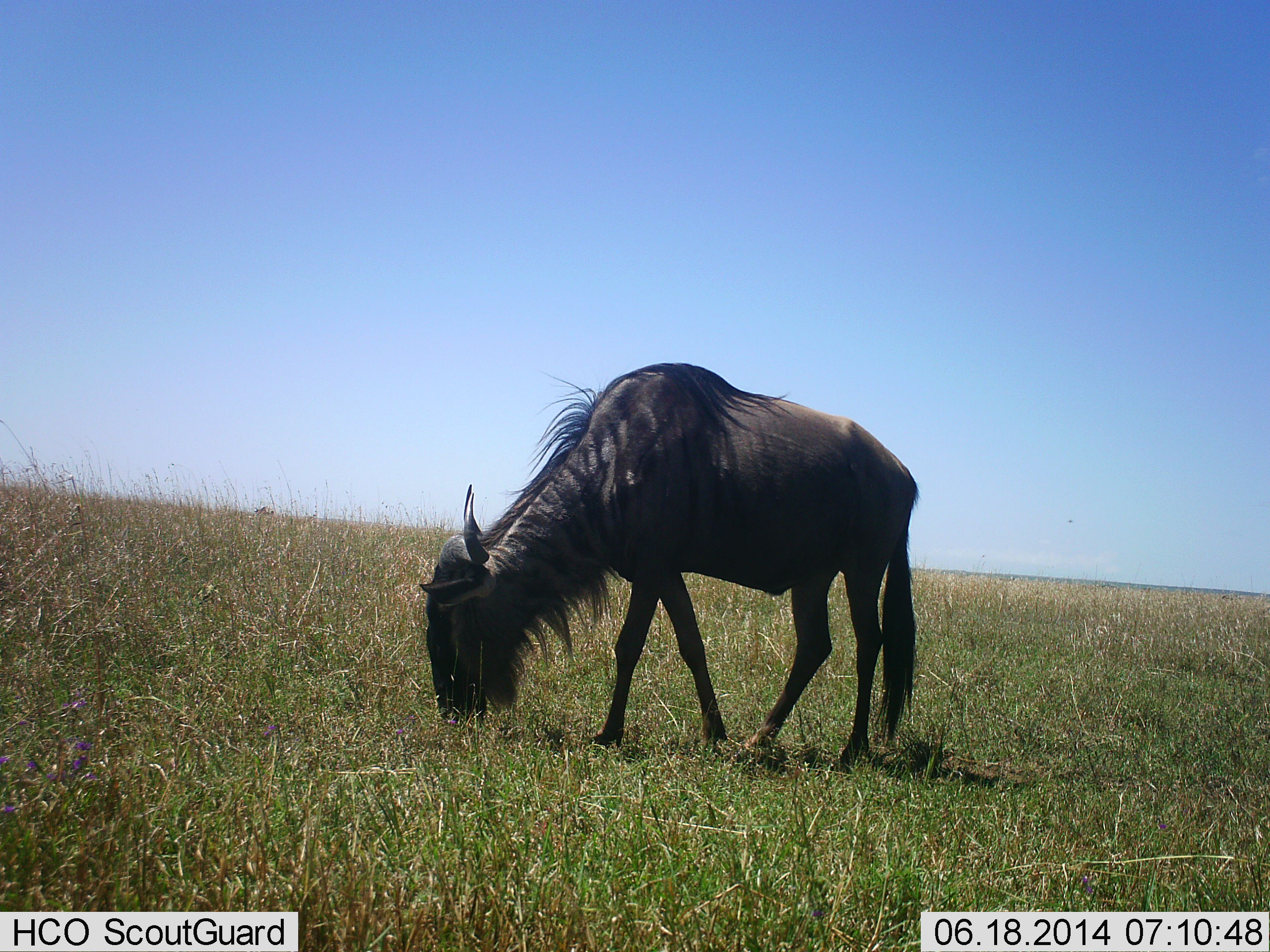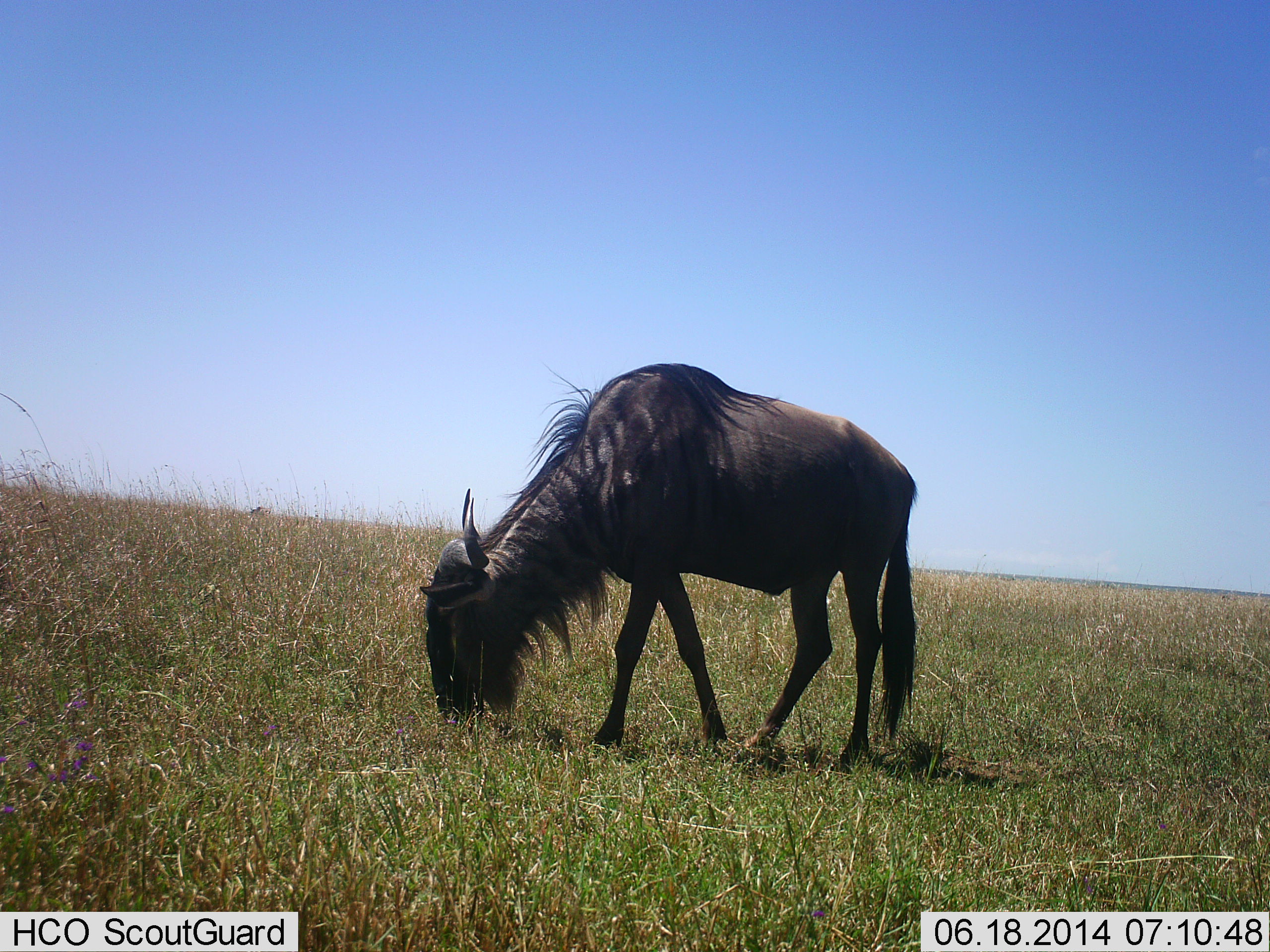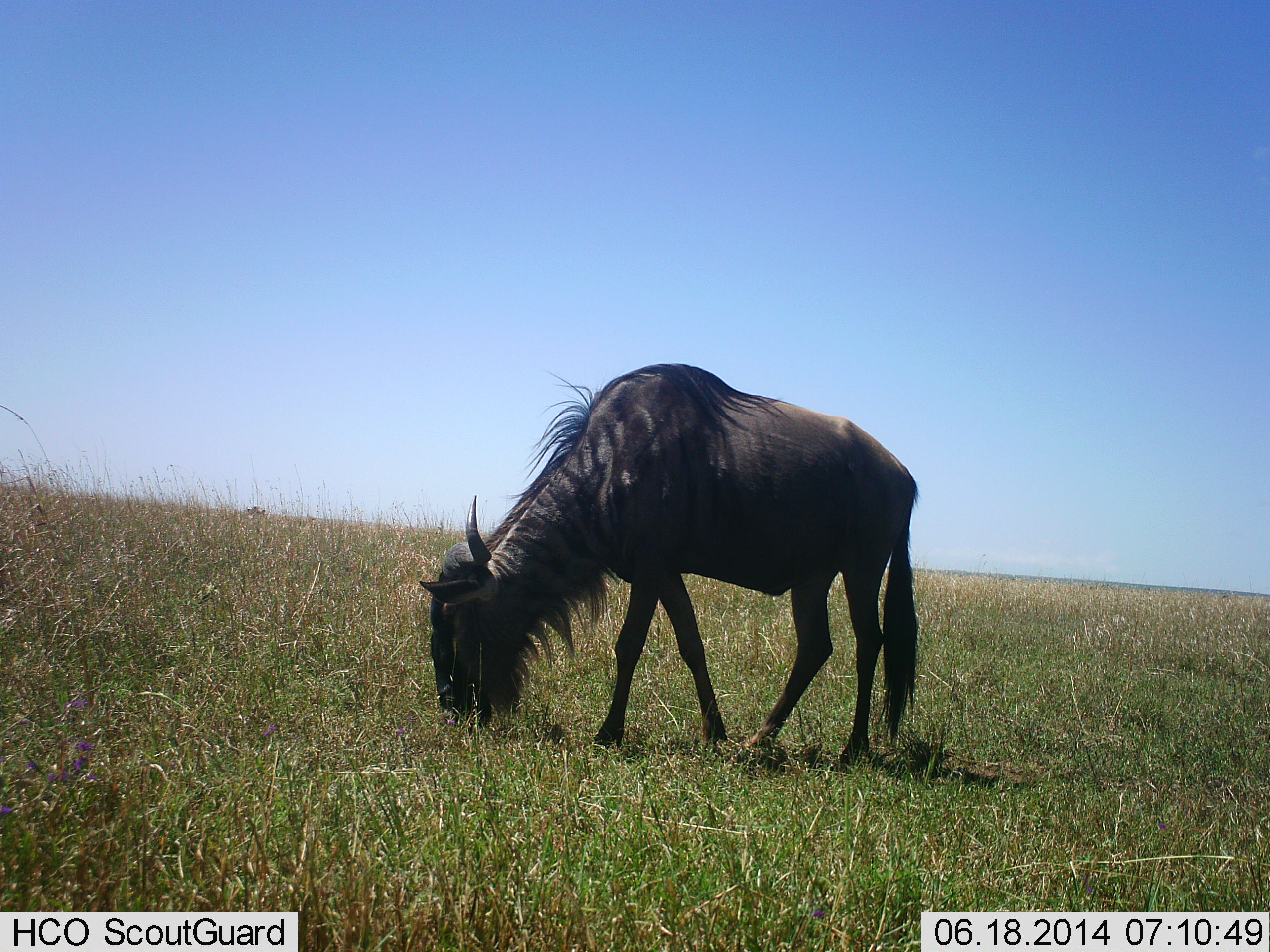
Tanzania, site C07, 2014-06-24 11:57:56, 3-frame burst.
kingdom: Animalia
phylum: Chordata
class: Mammalia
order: Artiodactyla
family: Bovidae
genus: Connochaetes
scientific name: Connochaetes taurinus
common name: blue wildebeest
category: wildebeest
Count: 1.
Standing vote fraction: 0%.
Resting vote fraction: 0%.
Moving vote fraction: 0%.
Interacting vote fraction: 0%.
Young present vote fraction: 0%.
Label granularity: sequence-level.